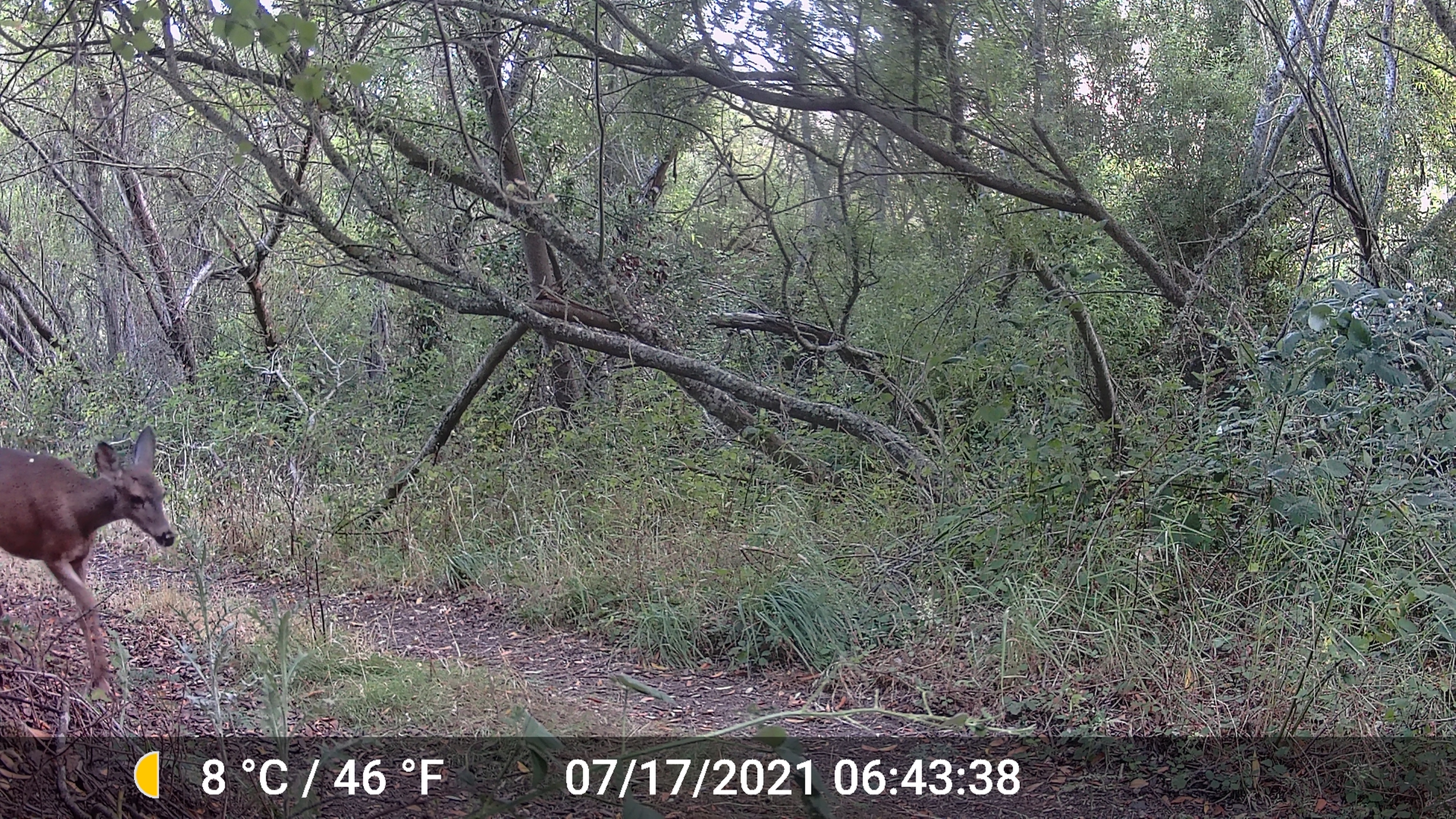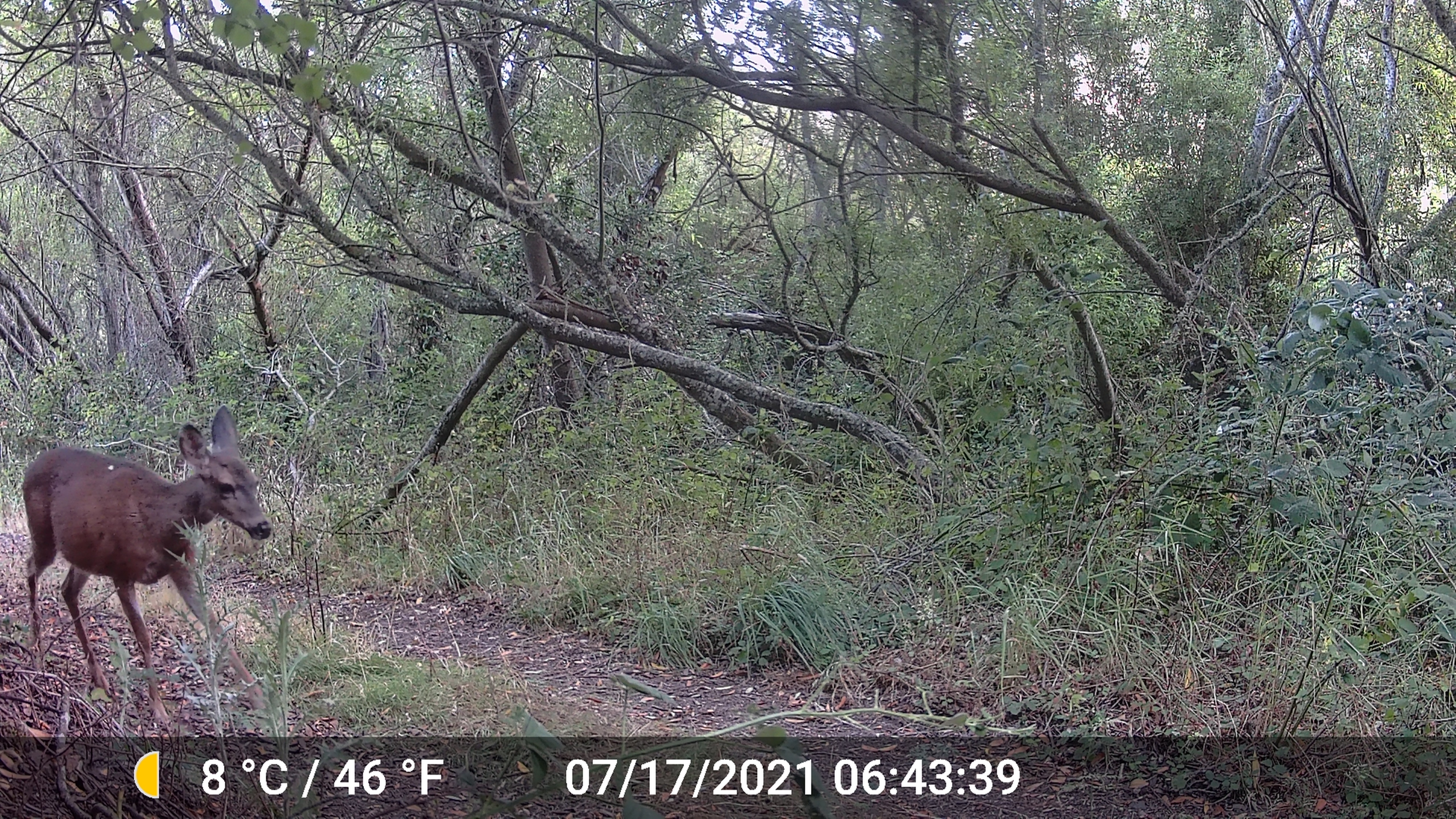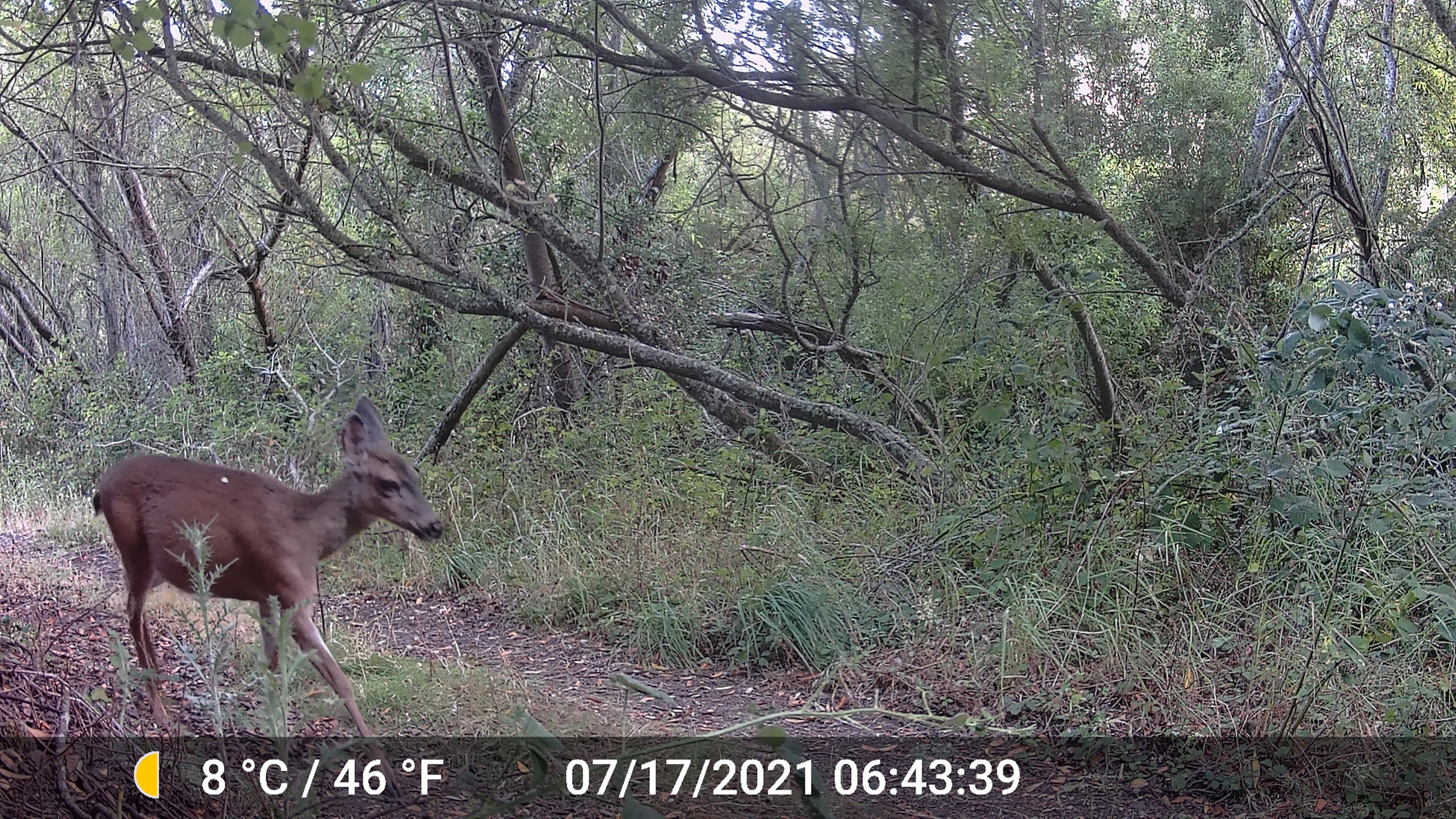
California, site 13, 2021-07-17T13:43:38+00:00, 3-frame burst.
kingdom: Animalia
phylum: Chordata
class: Mammalia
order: Artiodactyla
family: Cervidae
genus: Odocoileus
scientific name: Odocoileus hemionus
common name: mule deer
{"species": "mule deer (Odocoileus hemionus)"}